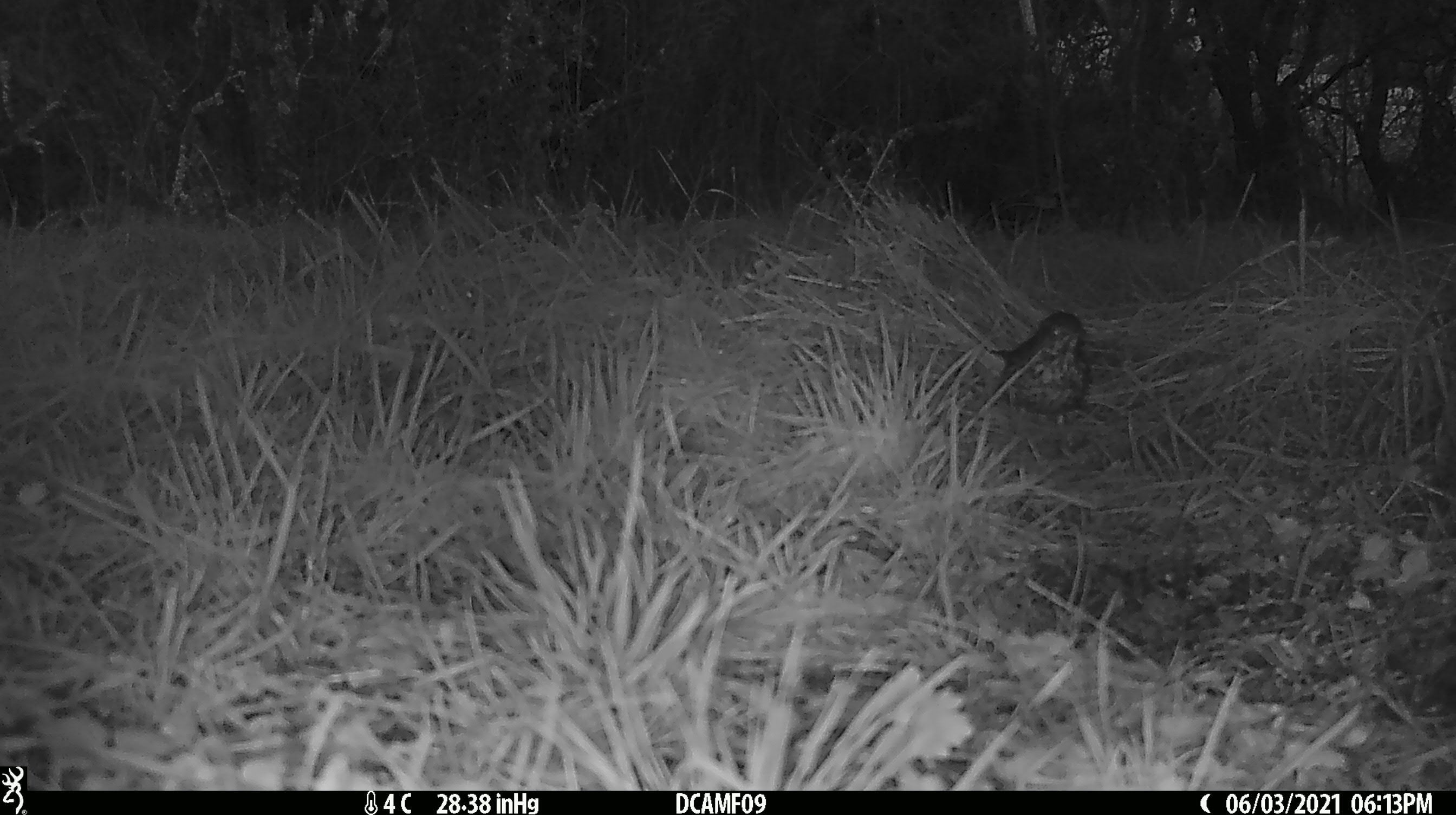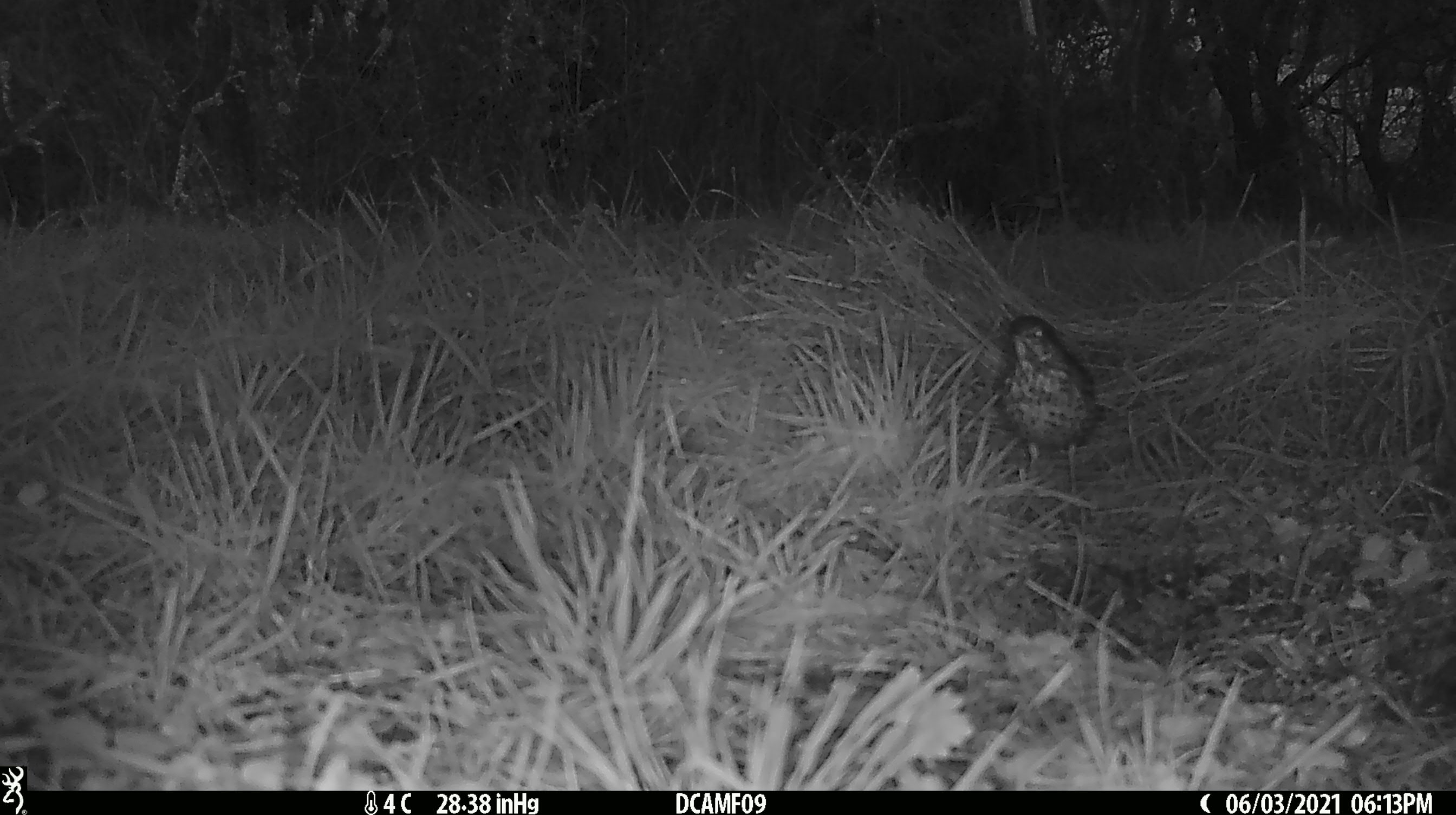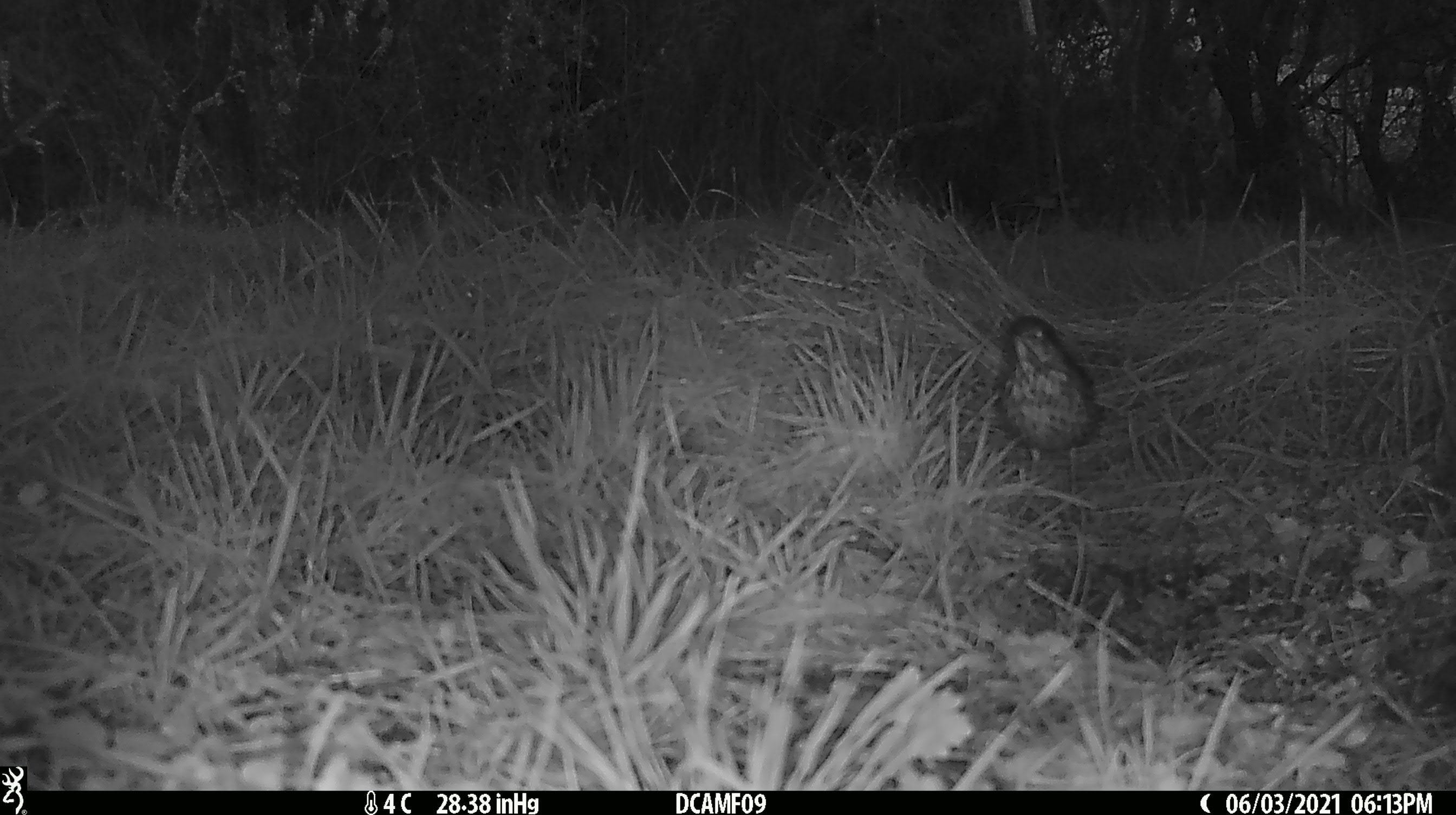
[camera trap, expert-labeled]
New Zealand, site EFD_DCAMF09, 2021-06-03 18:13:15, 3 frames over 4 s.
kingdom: Animalia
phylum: Chordata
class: Aves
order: Passeriformes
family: Turdidae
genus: Turdus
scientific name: Turdus philomelos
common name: song thrush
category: thrush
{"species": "thrush (song thrush) (Turdus philomelos)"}